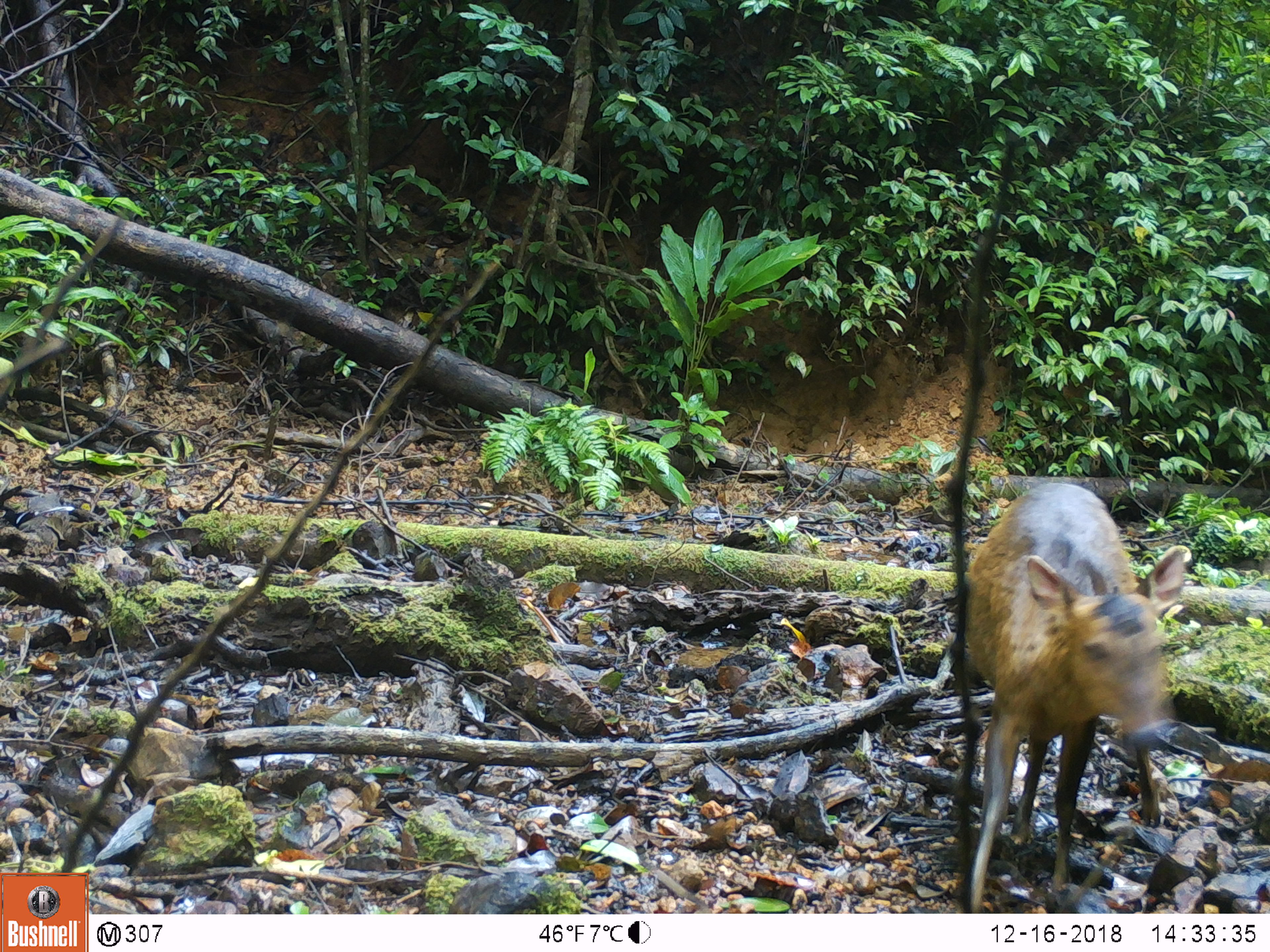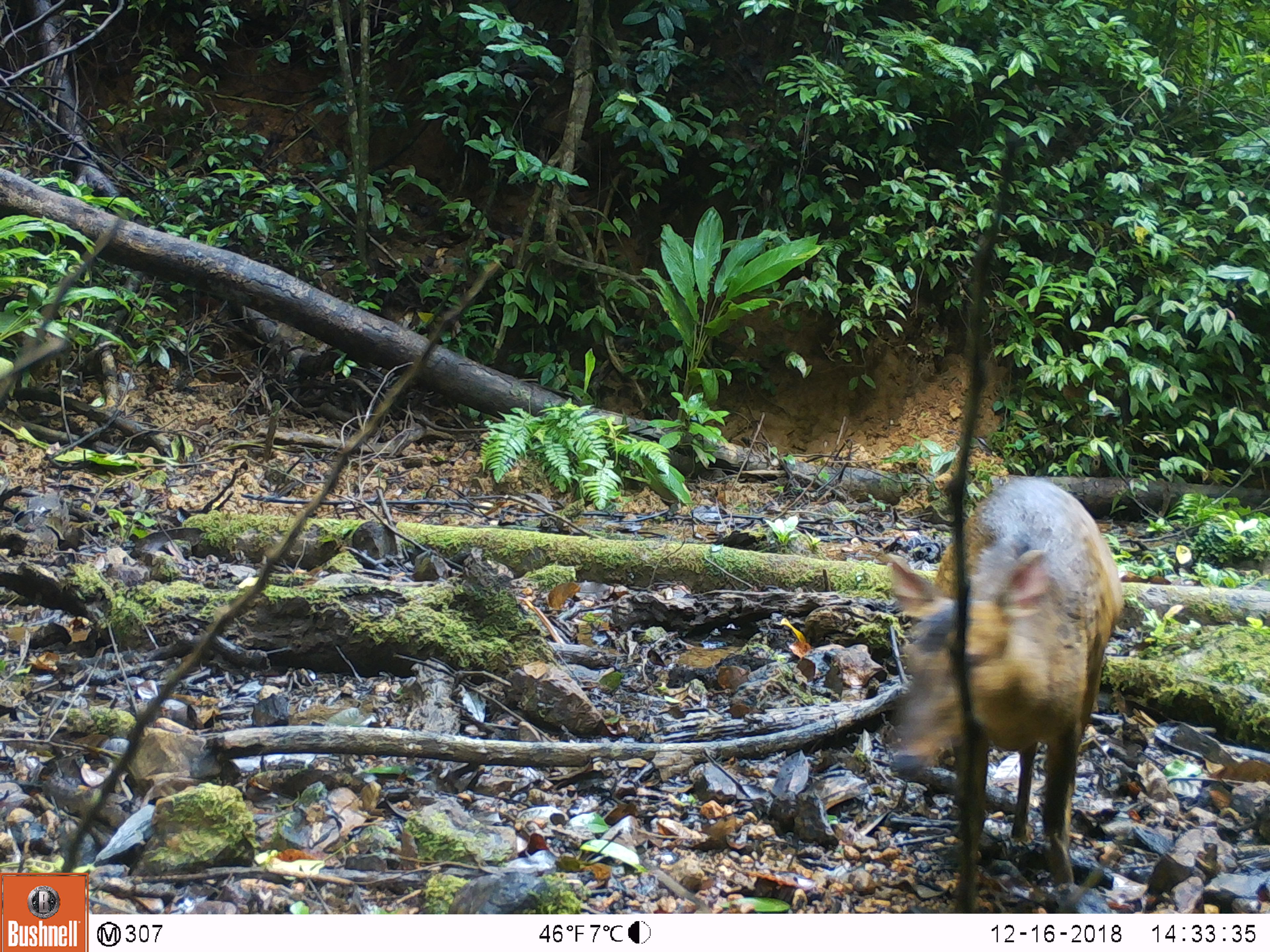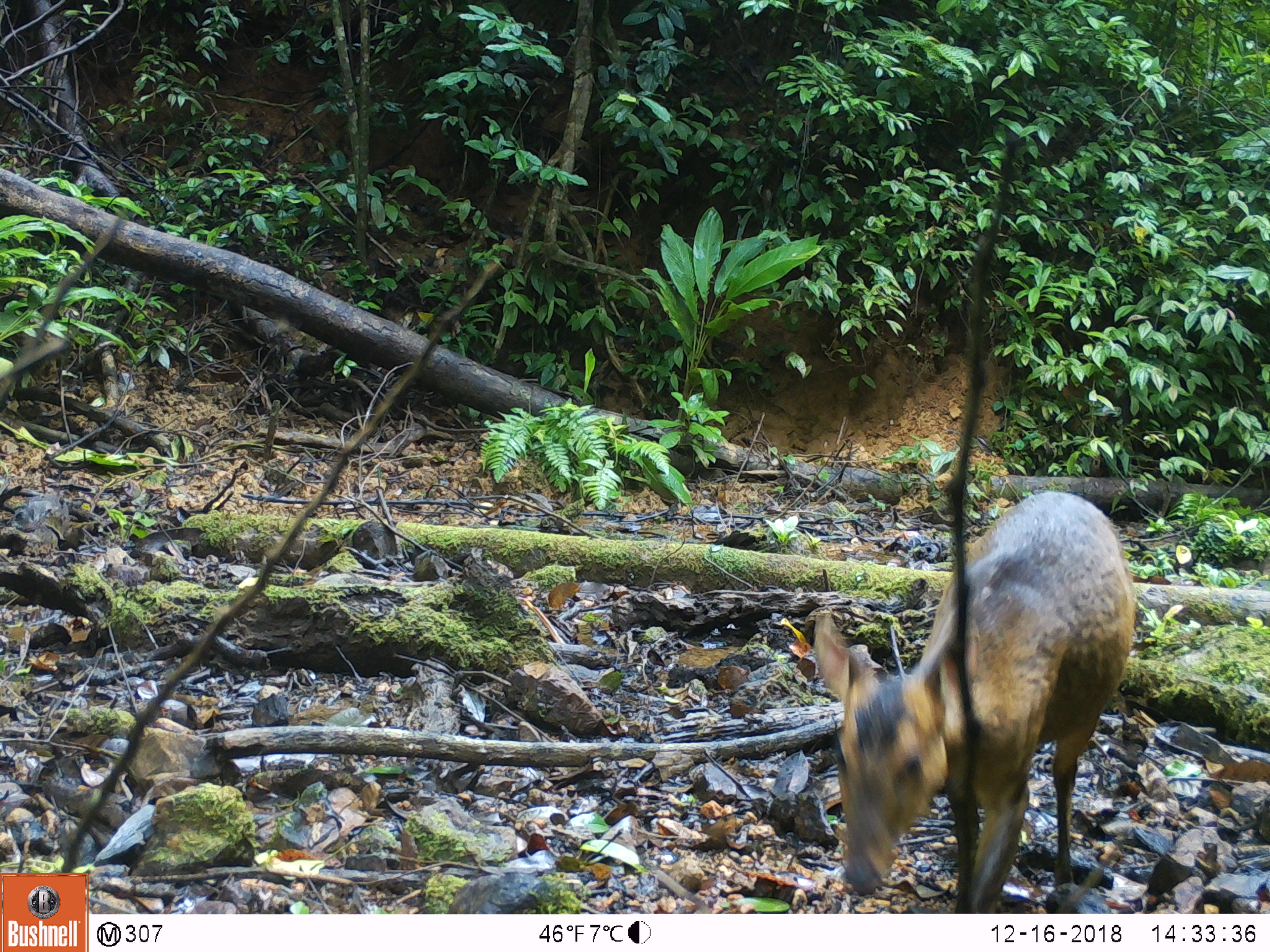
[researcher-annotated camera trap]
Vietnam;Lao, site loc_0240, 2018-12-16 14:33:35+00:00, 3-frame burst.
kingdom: Animalia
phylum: Chordata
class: Mammalia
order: Artiodactyla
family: Cervidae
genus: Muntiacus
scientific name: Muntiacus vuquangensis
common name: large-antlered muntjac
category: large antlered muntjac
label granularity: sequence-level